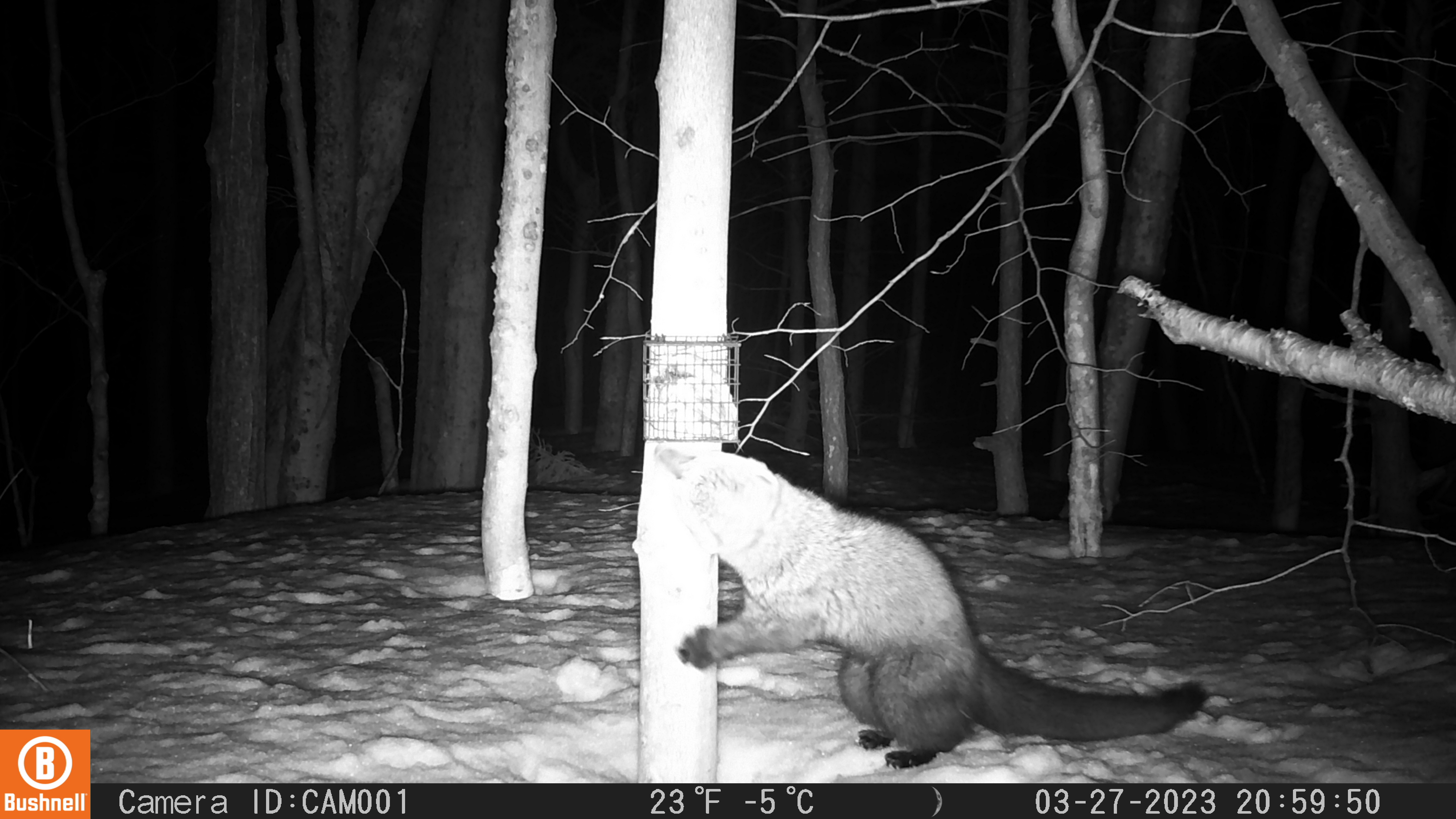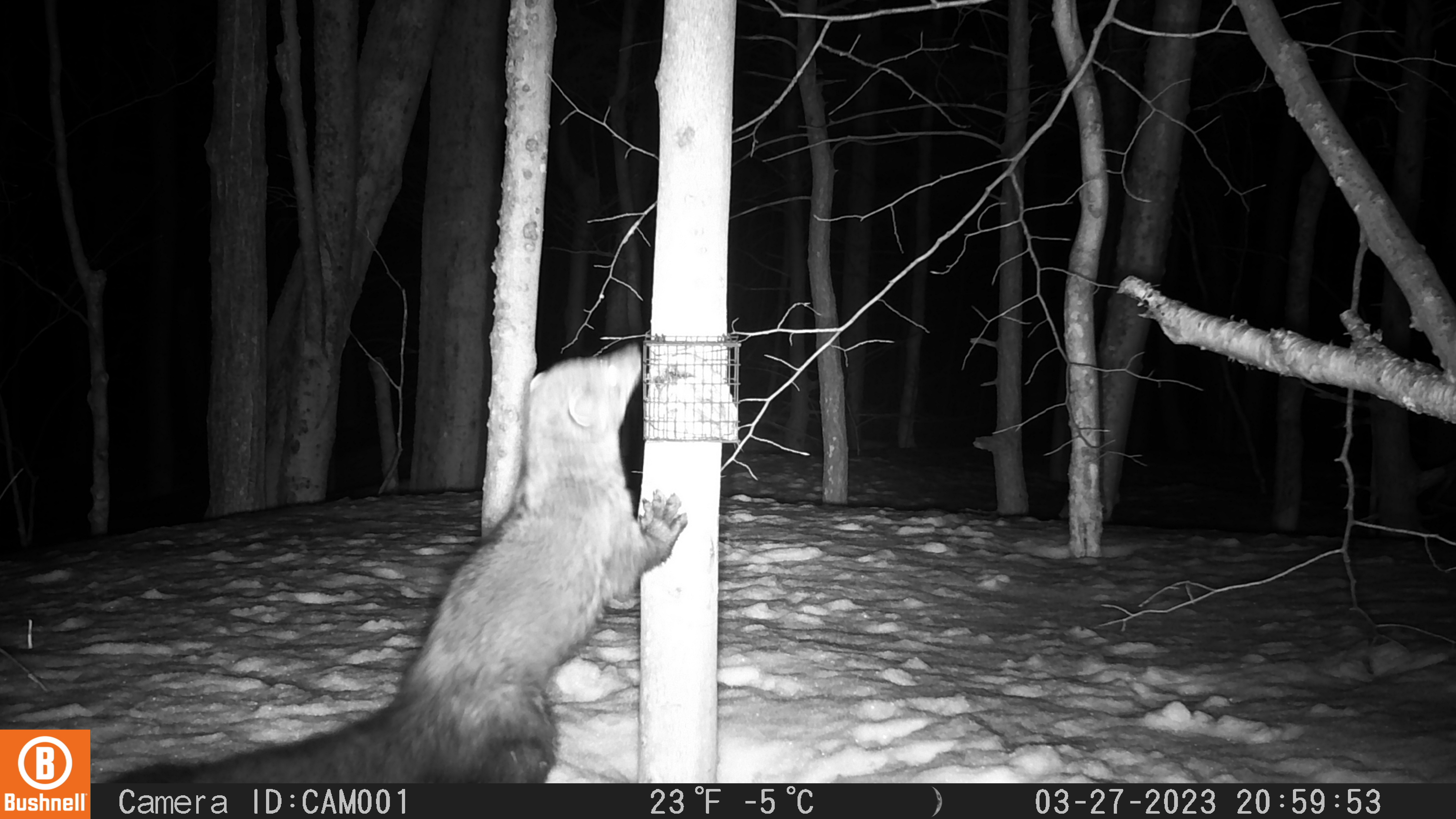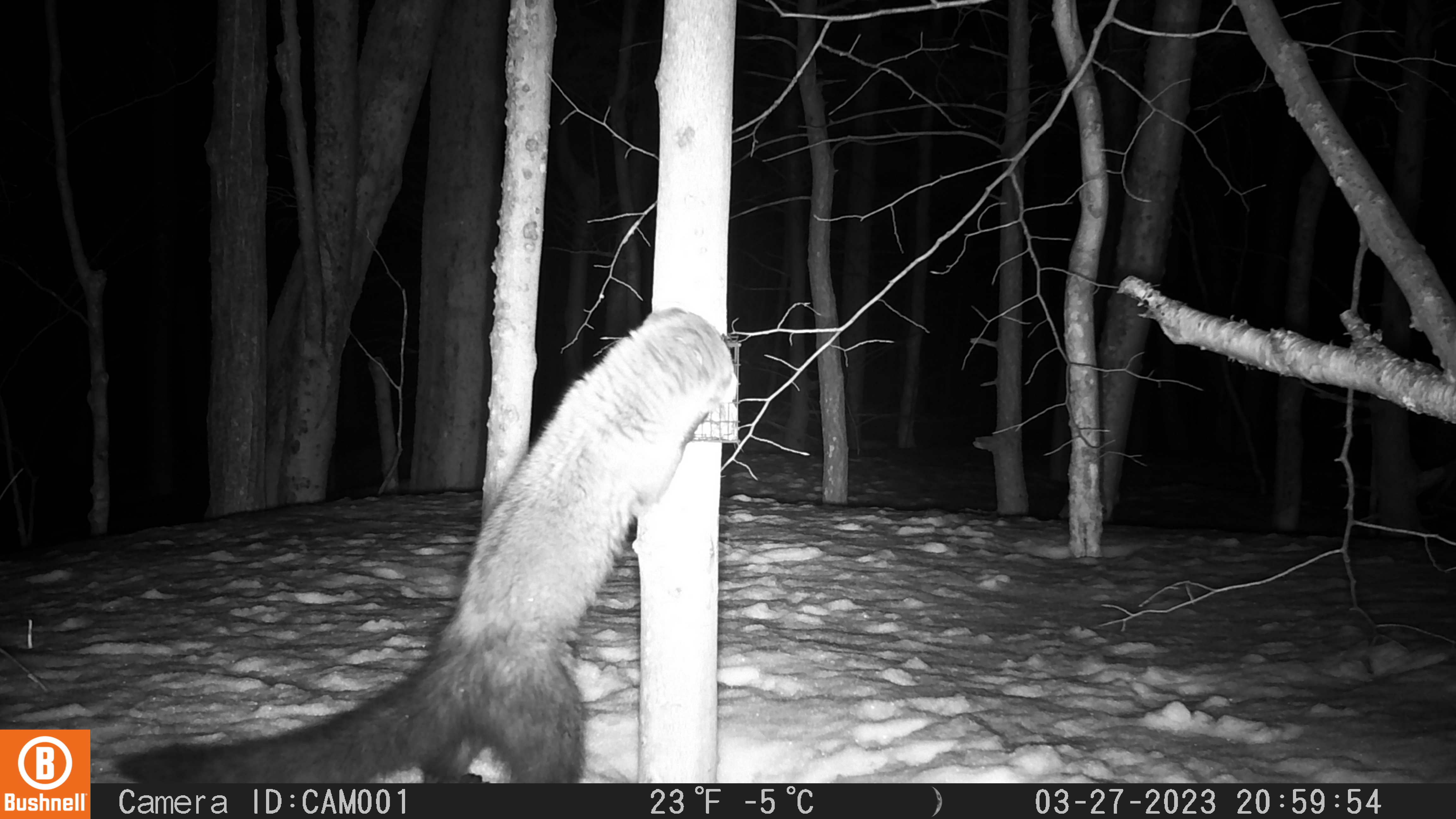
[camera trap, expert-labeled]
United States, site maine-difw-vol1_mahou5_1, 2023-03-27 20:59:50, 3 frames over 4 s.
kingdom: Animalia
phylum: Chordata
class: Mammalia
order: Carnivora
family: Mustelidae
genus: Pekania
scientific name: Pekania pennanti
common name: fisher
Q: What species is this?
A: Fisher (Pekania pennanti).